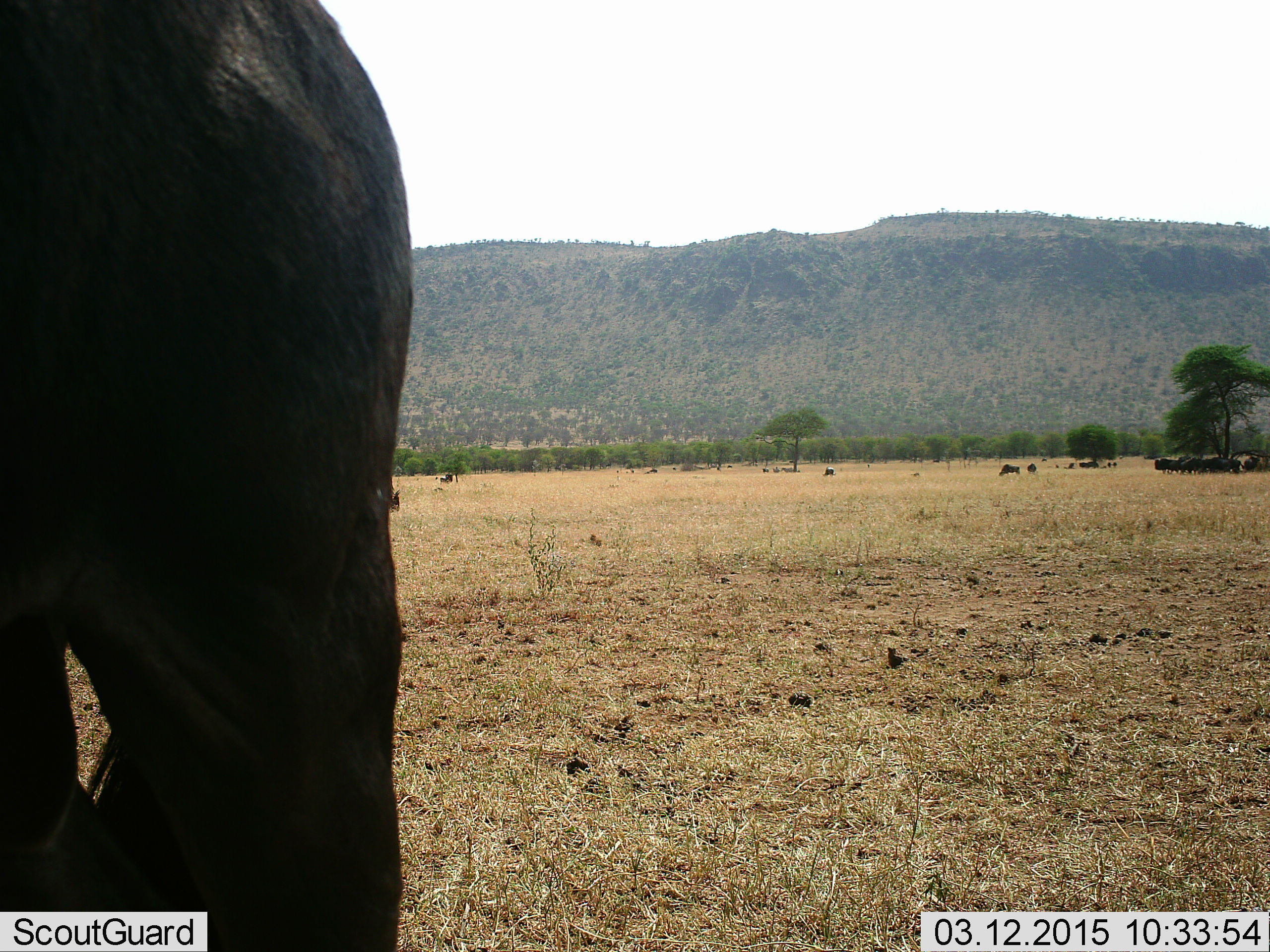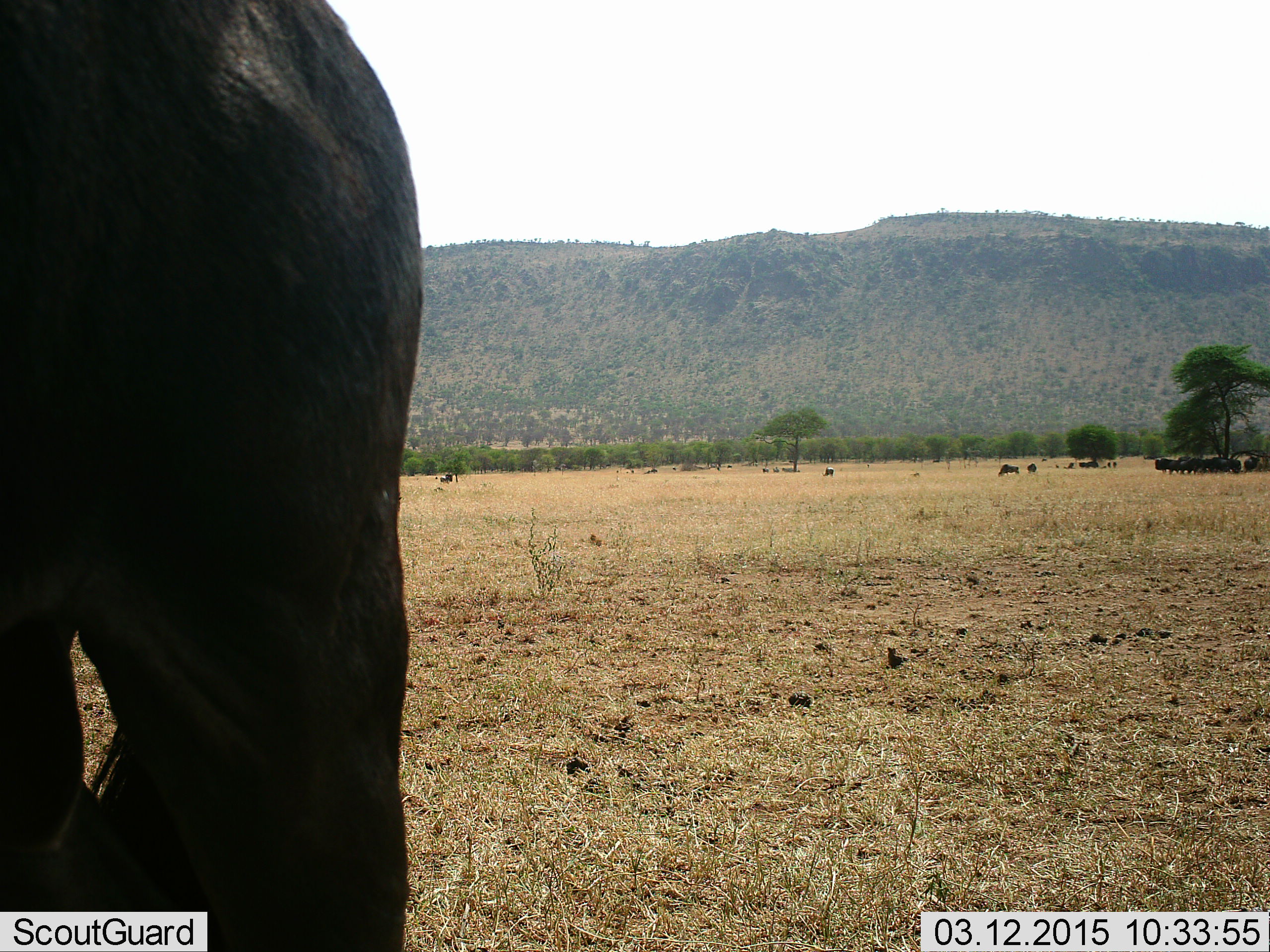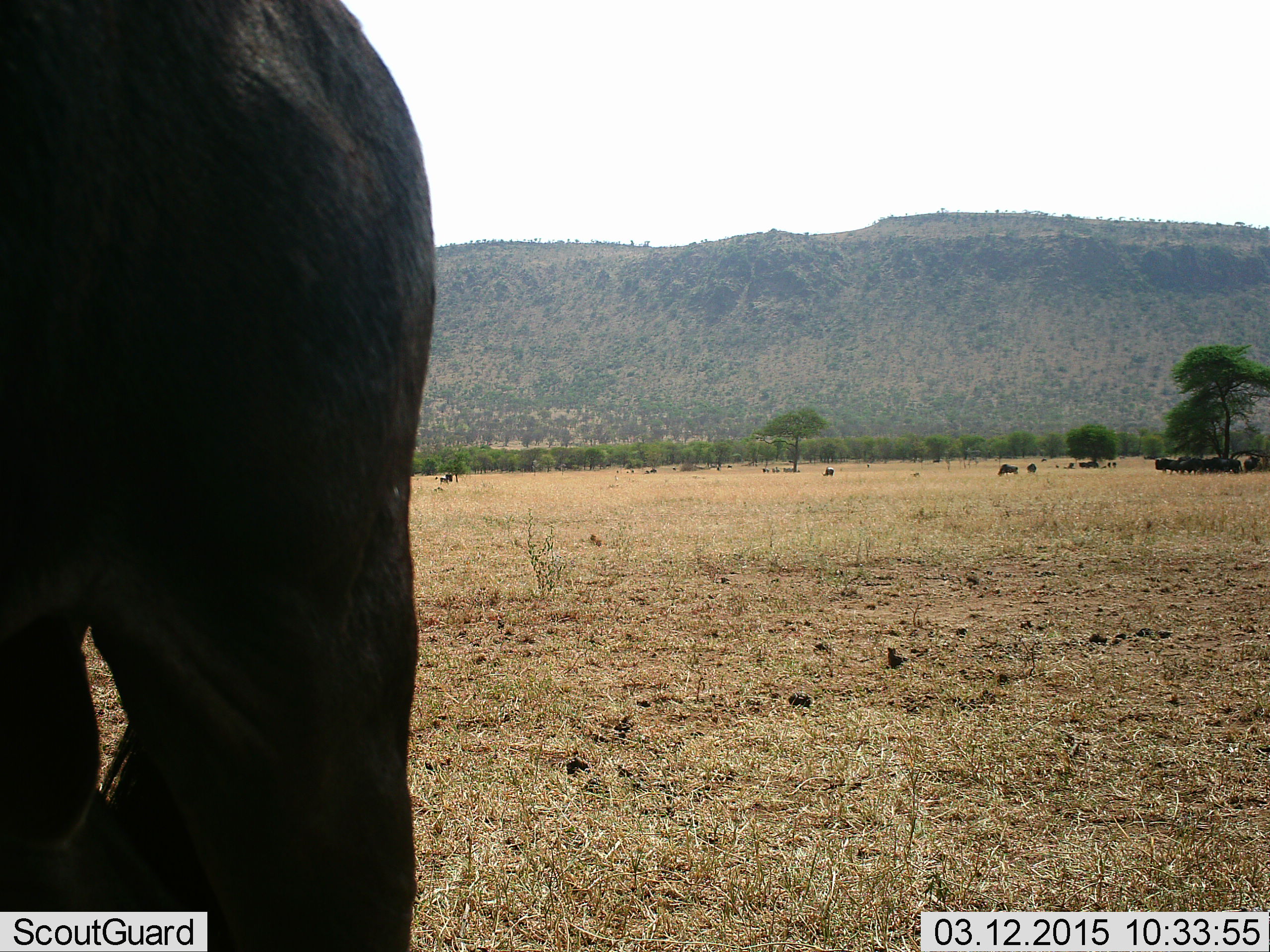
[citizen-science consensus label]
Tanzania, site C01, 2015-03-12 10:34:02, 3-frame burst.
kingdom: Animalia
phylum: Chordata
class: Mammalia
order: Artiodactyla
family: Bovidae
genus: Connochaetes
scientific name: Connochaetes taurinus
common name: blue wildebeest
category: wildebeest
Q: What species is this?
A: Wildebeest (blue wildebeest) (Connochaetes taurinus).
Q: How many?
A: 11-50.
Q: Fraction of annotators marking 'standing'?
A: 90%.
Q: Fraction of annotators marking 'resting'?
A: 0%.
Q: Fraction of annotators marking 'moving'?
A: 10%.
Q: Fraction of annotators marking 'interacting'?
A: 0%.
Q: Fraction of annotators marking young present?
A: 0%.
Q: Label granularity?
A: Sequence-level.